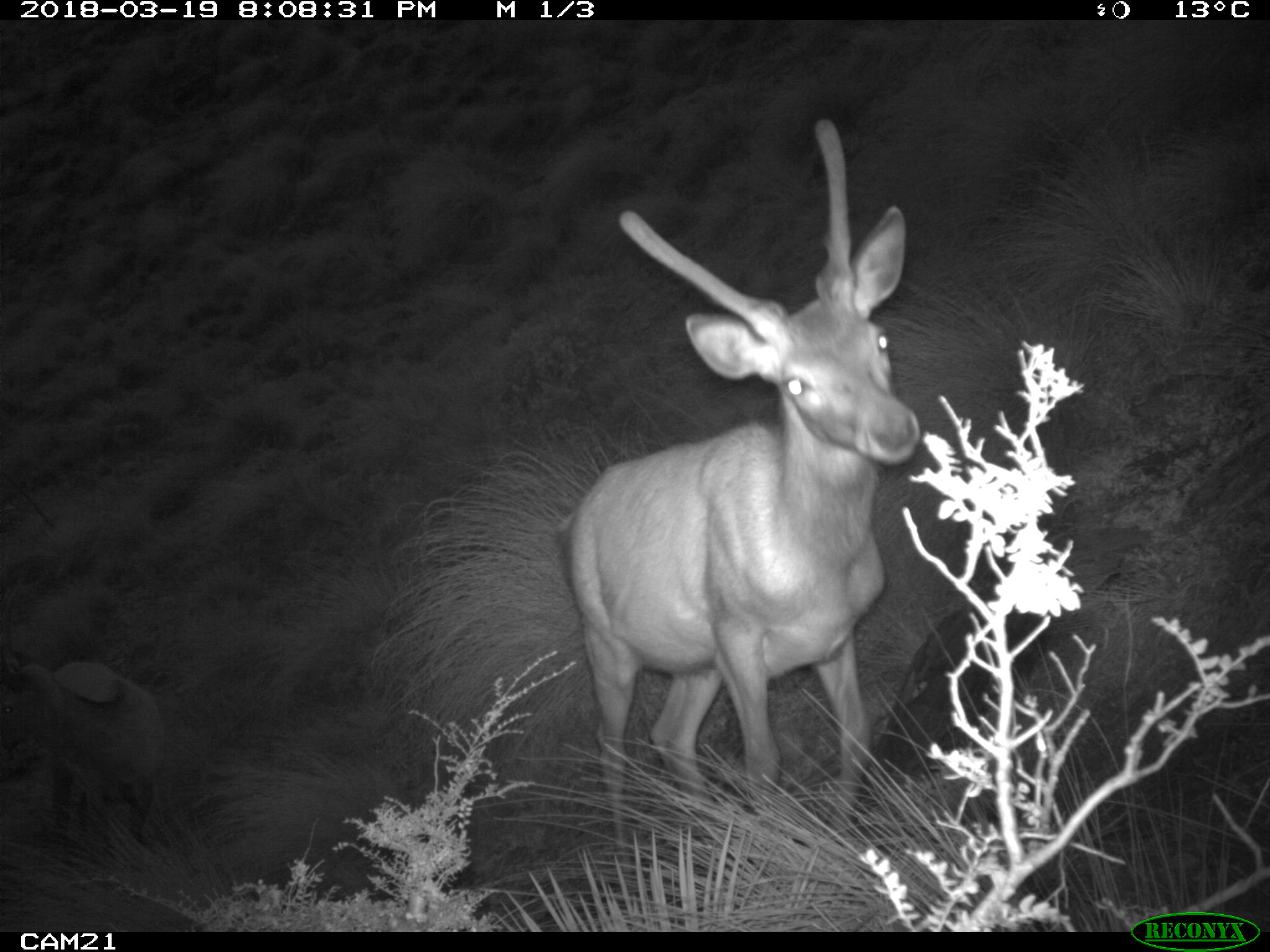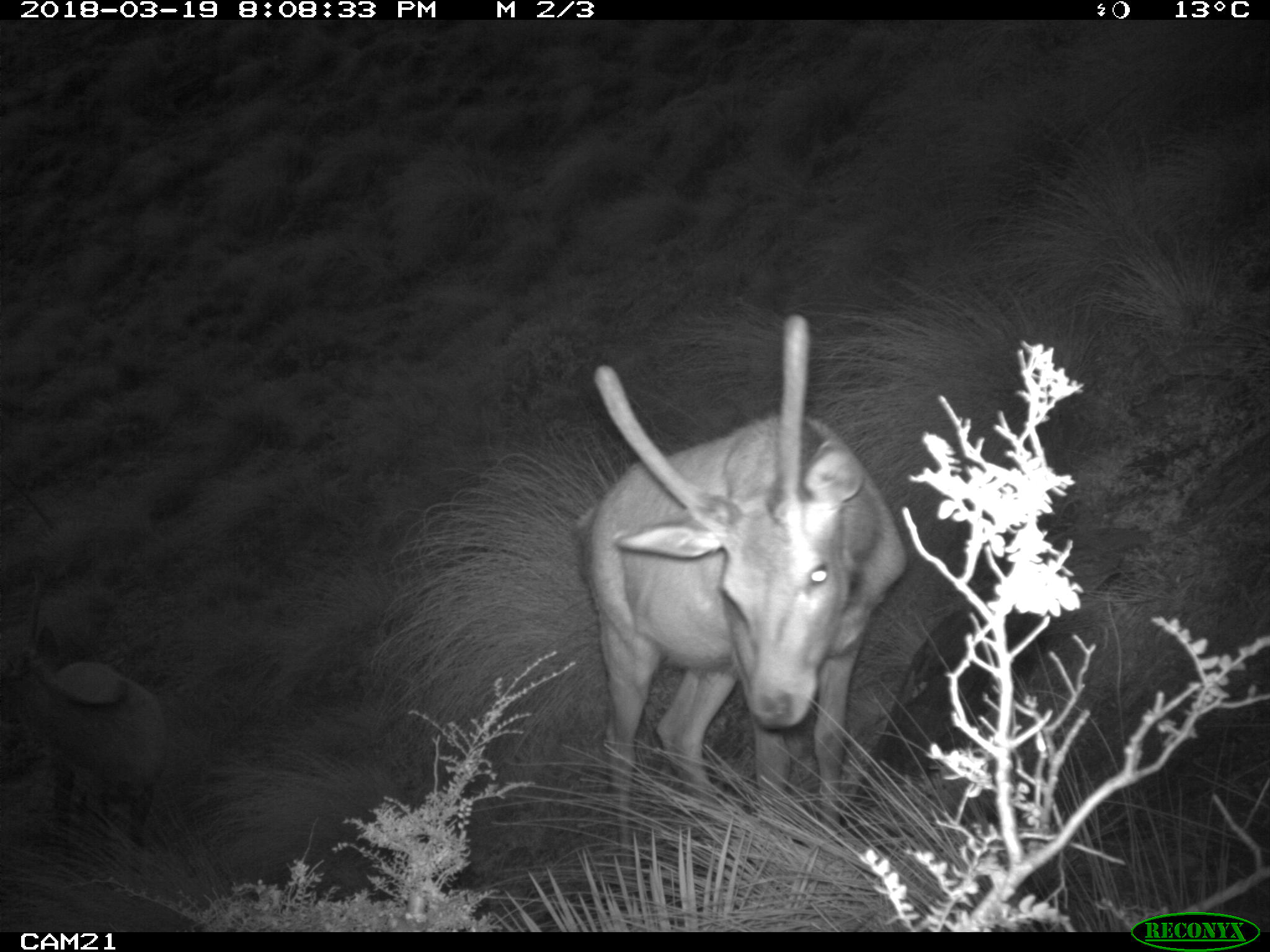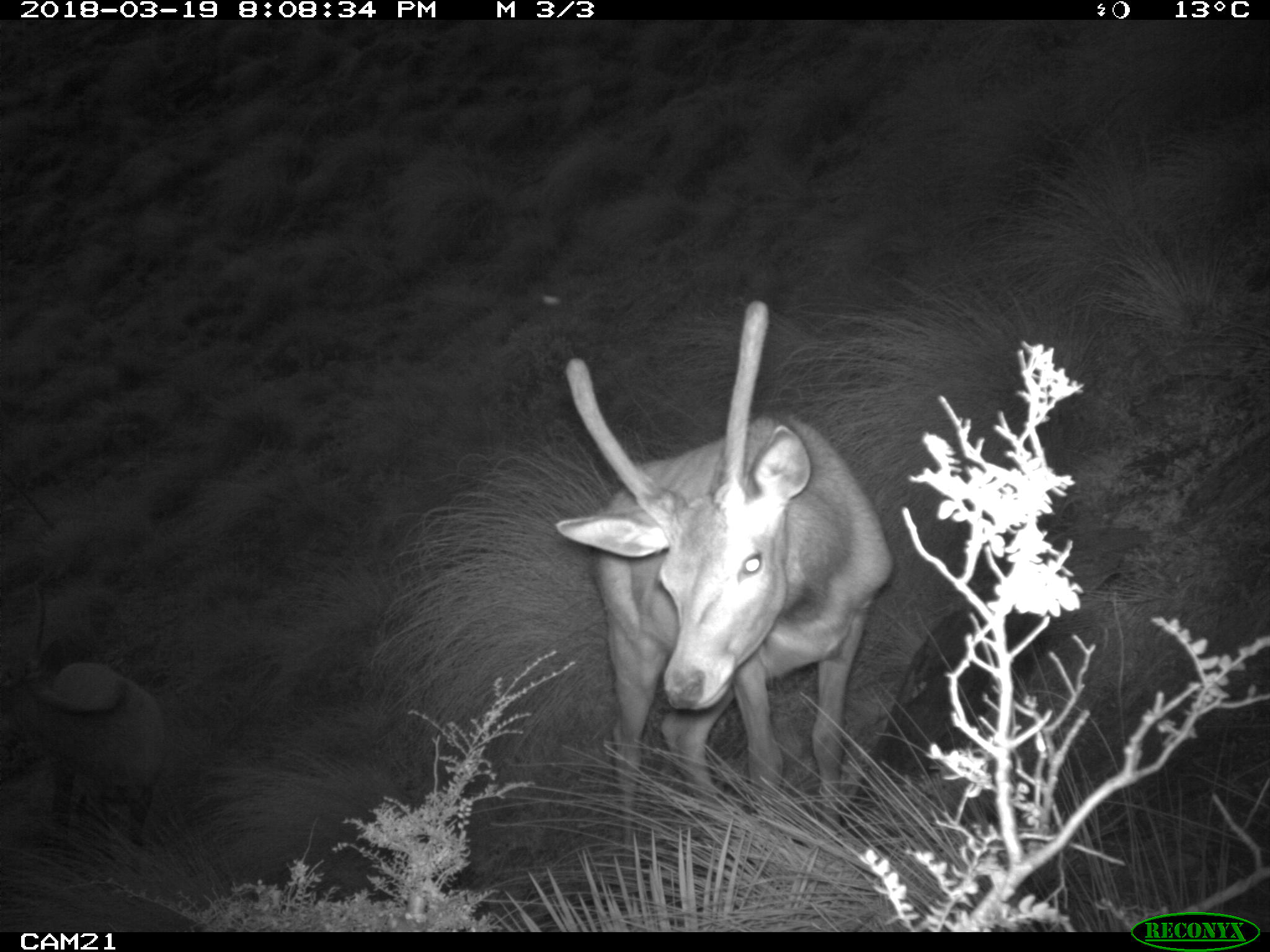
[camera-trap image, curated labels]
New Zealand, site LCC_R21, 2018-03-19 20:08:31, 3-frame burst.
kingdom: Animalia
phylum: Chordata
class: Mammalia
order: Artiodactyla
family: Cervidae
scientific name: Cervidae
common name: deer